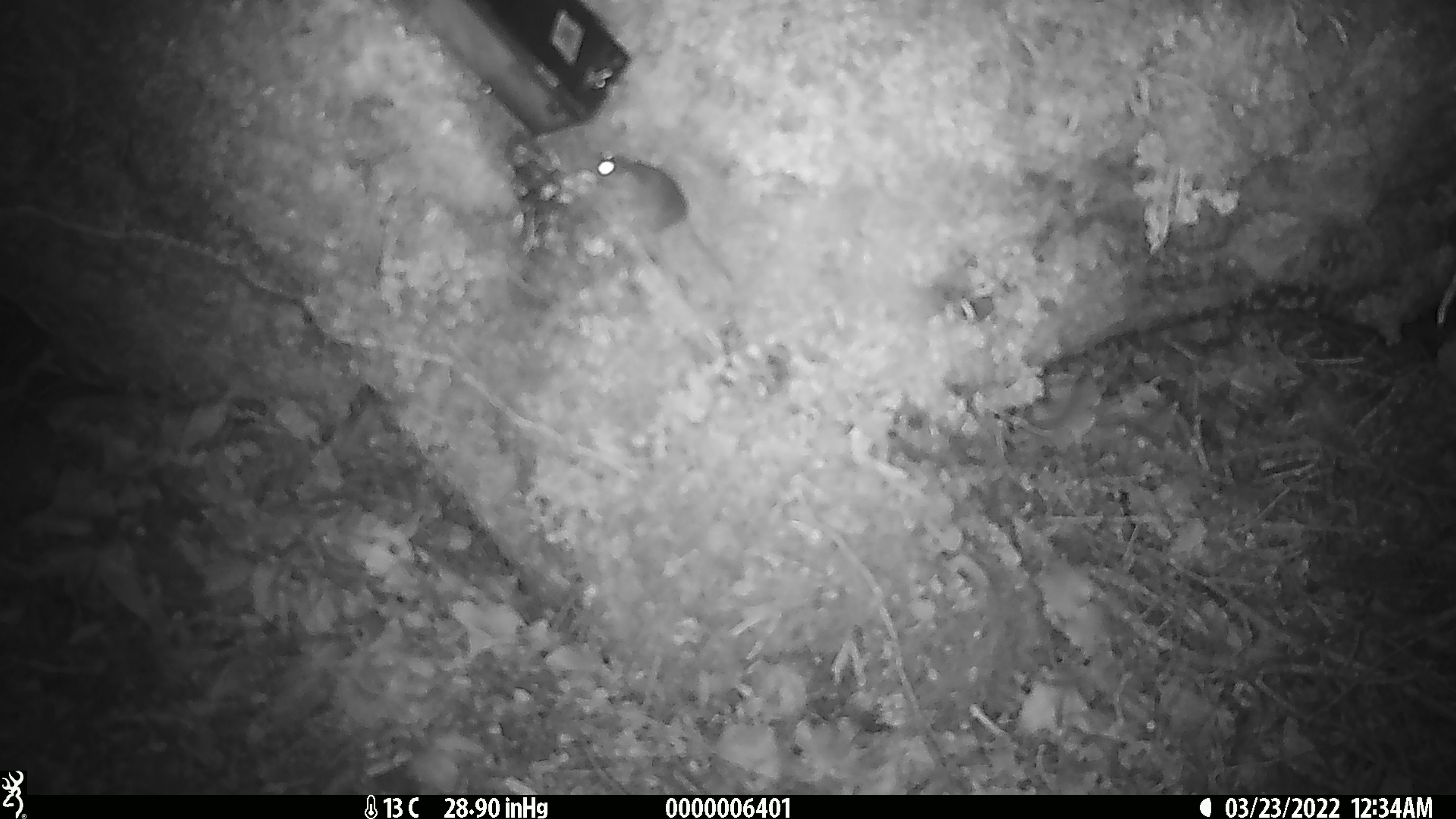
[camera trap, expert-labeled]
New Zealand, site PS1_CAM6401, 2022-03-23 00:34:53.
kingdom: Animalia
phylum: Chordata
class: Mammalia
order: Rodentia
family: Muridae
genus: Mus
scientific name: Mus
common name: mouse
Mouse (Mus).